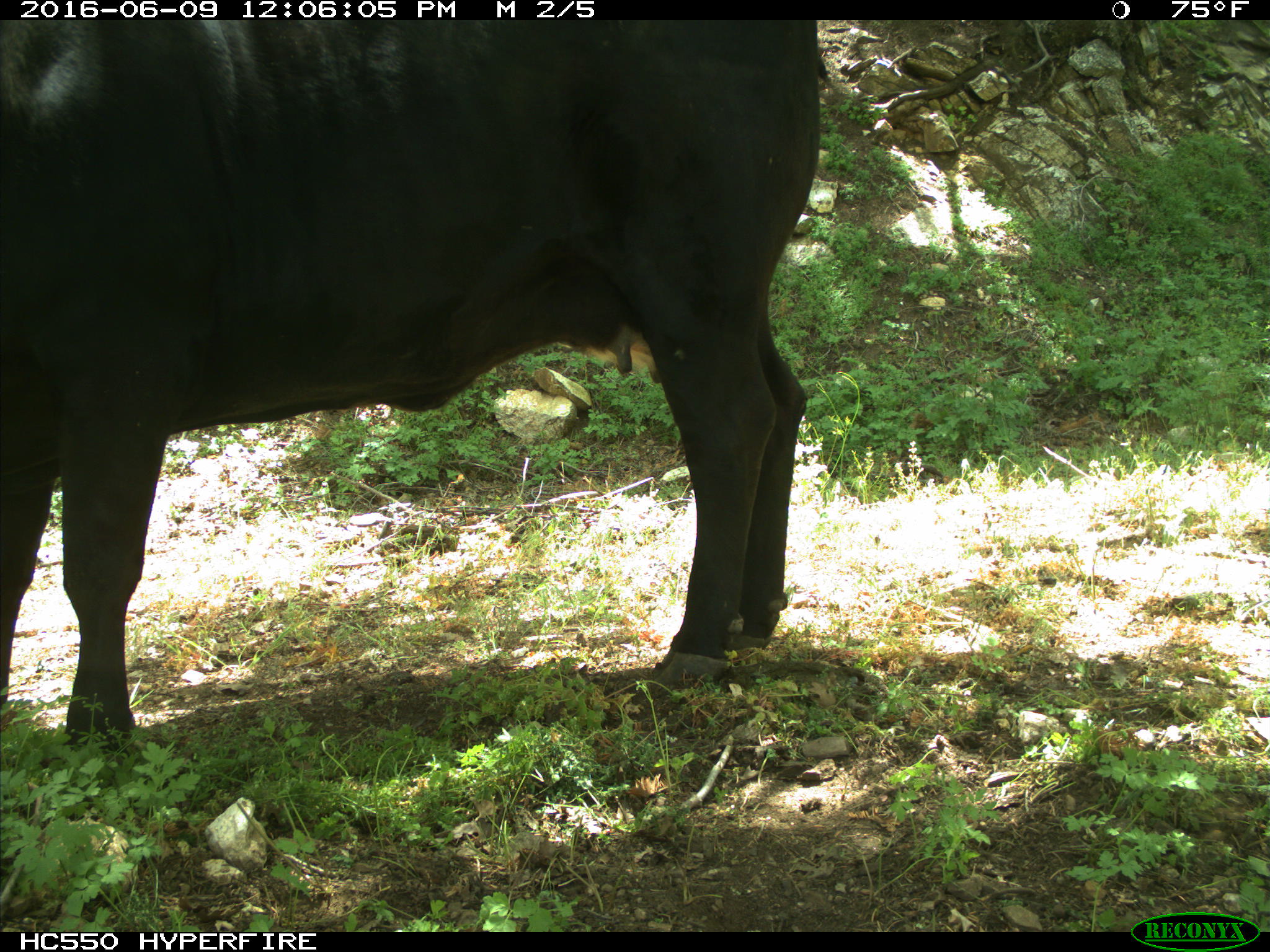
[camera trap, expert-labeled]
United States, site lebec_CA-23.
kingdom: Animalia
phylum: Chordata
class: Mammalia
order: Artiodactyla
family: Bovidae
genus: Bos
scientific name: Bos taurus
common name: domestic cow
Bos taurus (domestic cow).